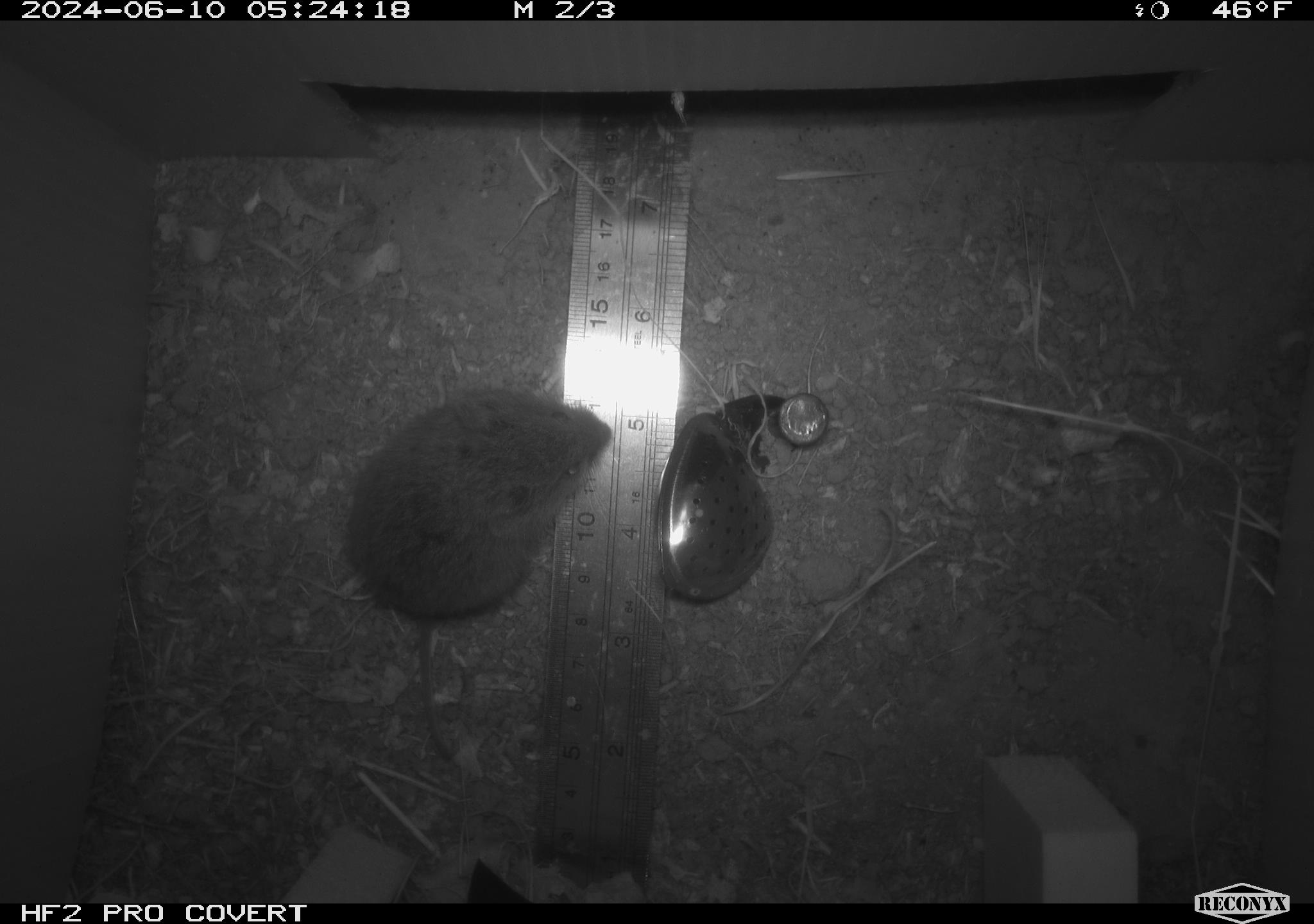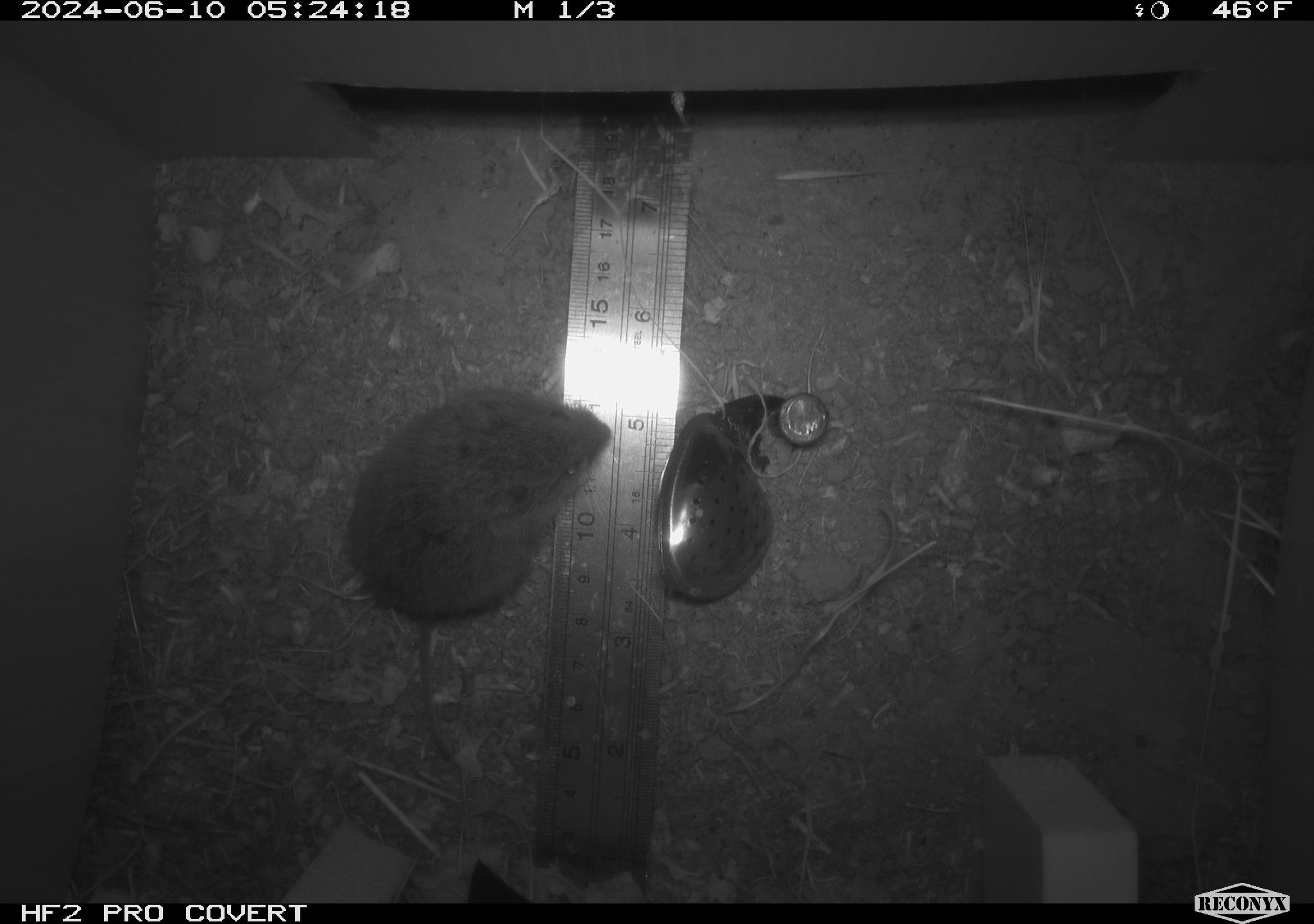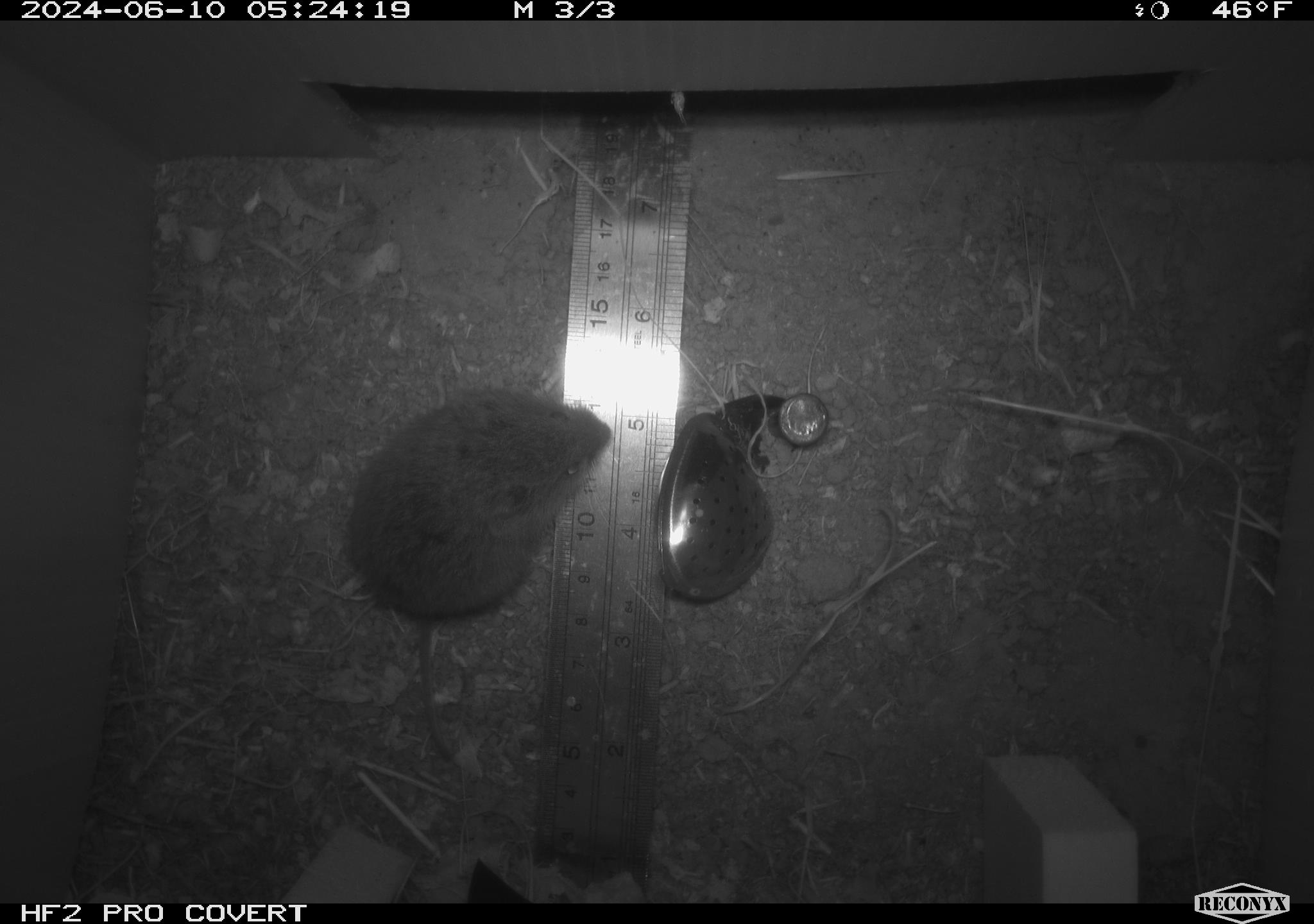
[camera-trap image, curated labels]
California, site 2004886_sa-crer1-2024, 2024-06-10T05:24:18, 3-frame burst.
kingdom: Animalia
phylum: Chordata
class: Mammalia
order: Rodentia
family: Cricetidae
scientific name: Arvicolinae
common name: voles, lemmings, and muskrats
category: arvicolinae subfamily